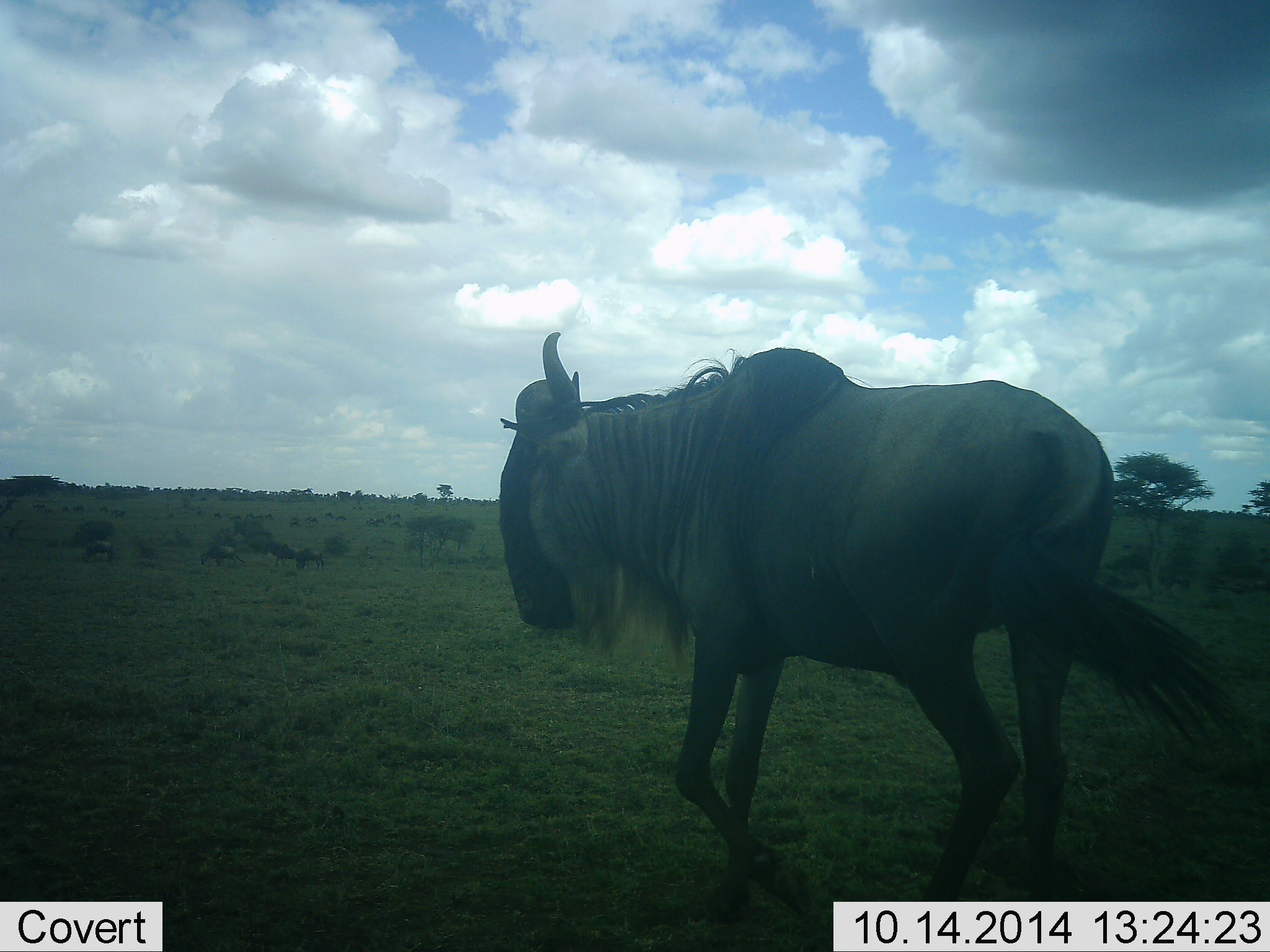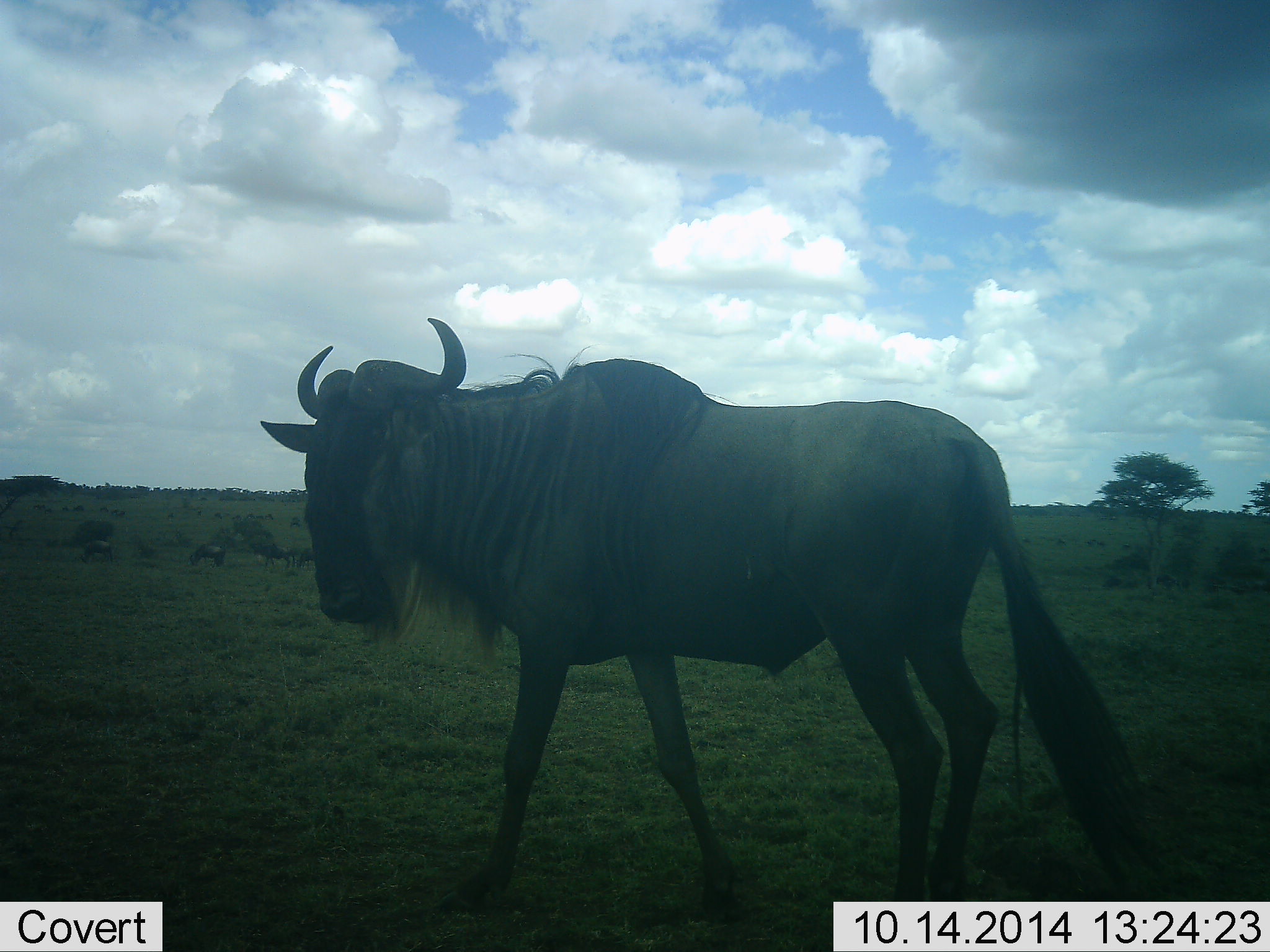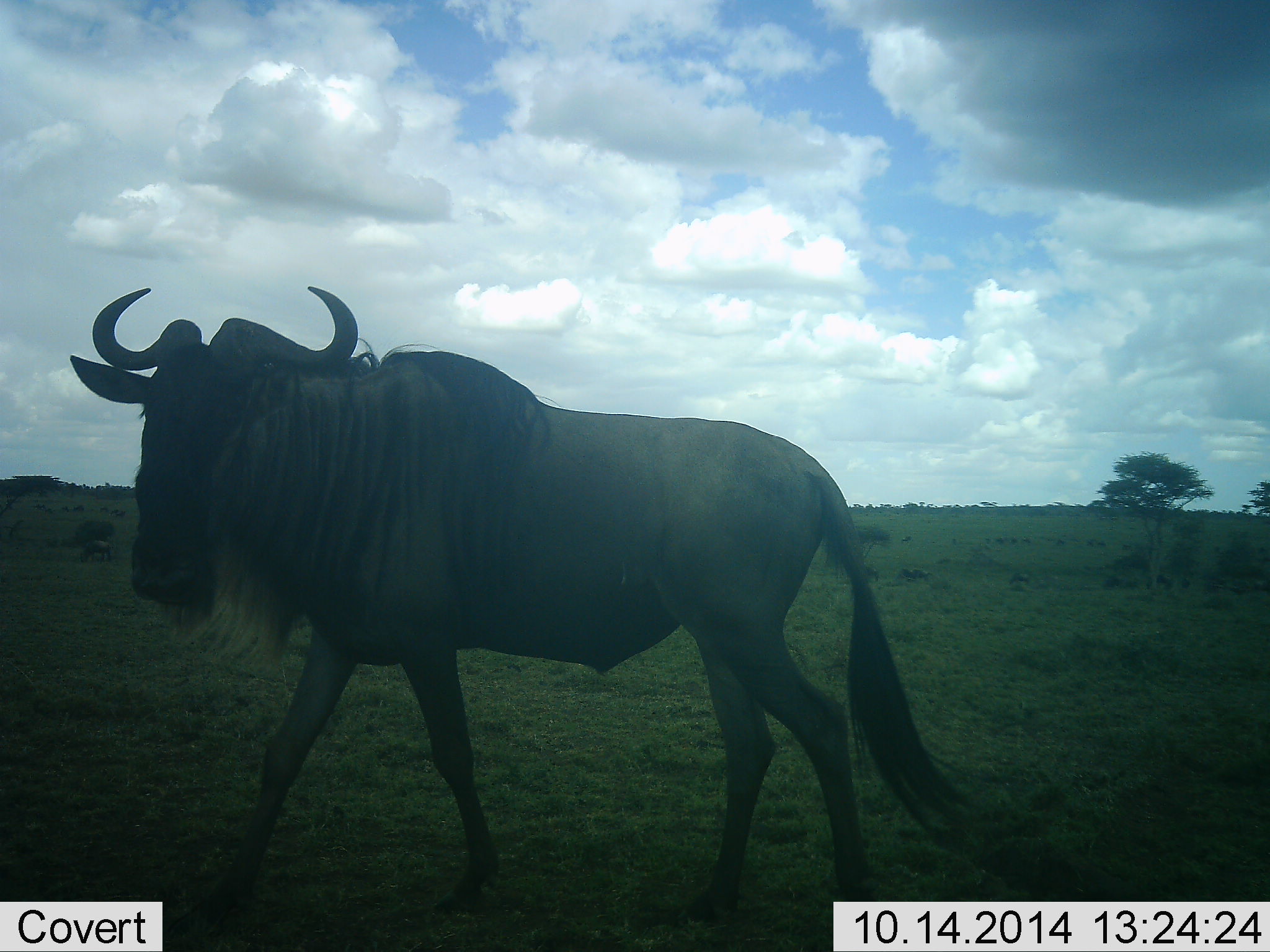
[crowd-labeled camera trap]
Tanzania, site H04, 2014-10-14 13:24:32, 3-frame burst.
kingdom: Animalia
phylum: Chordata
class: Mammalia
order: Artiodactyla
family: Bovidae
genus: Connochaetes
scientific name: Connochaetes taurinus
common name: blue wildebeest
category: wildebeest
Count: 4.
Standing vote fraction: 10%.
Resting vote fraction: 0%.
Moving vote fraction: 100%.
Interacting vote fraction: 0%.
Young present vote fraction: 0%.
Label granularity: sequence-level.